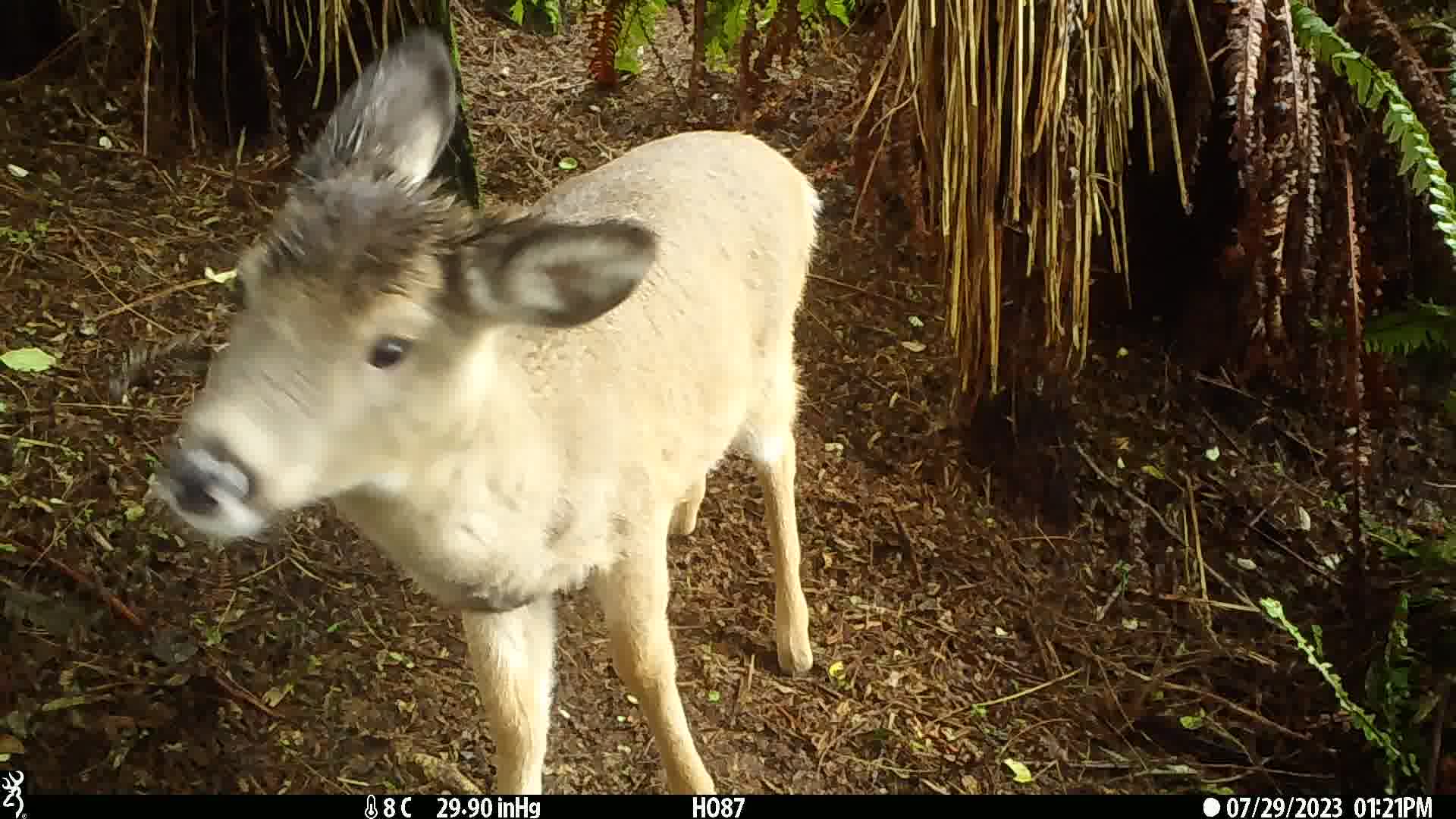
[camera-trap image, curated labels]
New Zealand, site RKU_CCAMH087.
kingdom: Animalia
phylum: Chordata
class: Mammalia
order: Artiodactyla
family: Cervidae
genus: Odocoileus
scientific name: Odocoileus virginianus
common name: white-tailed deer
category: white tailed deer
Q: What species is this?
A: White tailed deer (white-tailed deer) (Odocoileus virginianus).